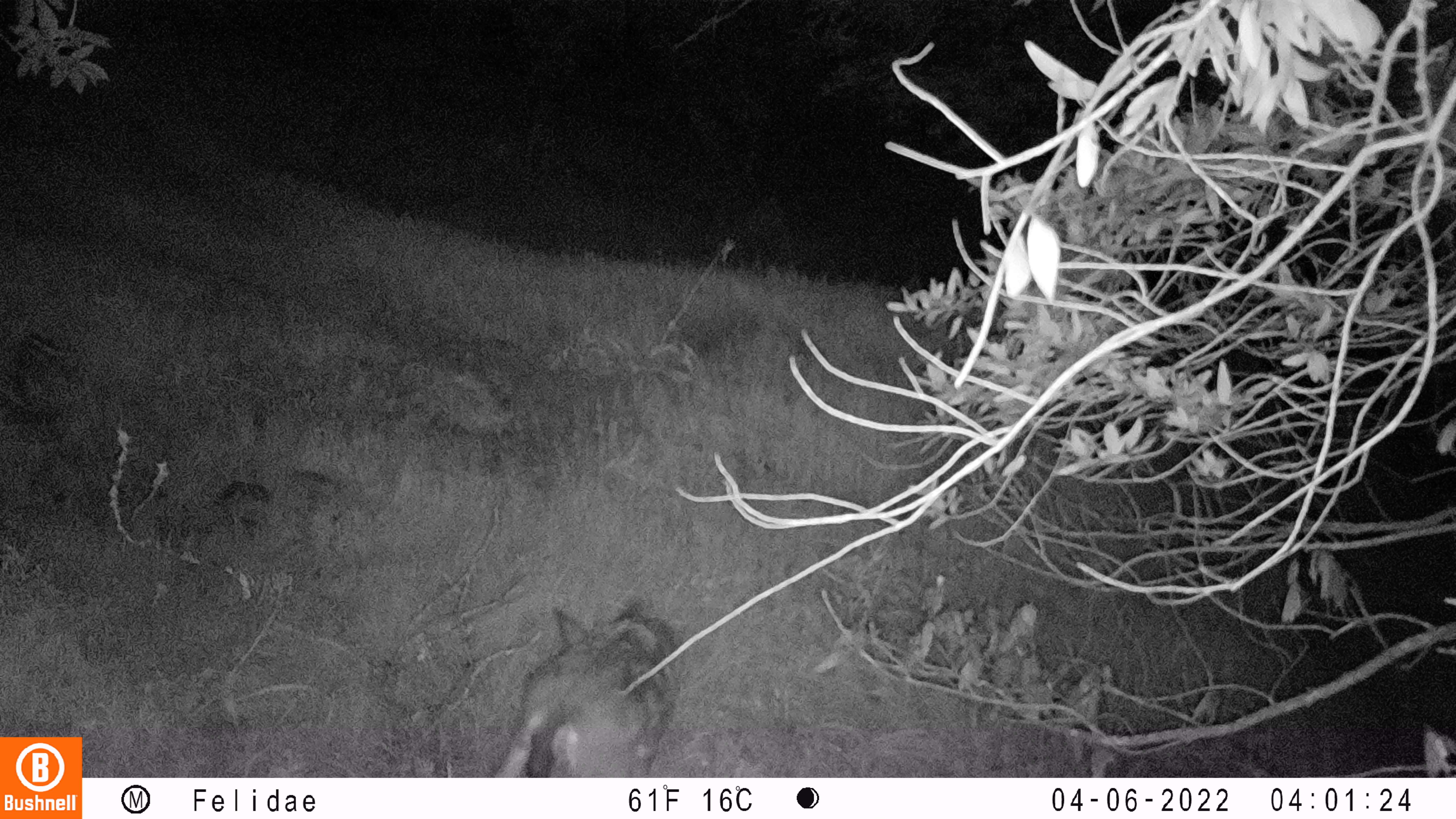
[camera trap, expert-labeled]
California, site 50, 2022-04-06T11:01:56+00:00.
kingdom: Animalia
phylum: Chordata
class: Mammalia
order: Artiodactyla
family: Cervidae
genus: Odocoileus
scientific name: Odocoileus hemionus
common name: mule deer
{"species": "mule deer (Odocoileus hemionus)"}